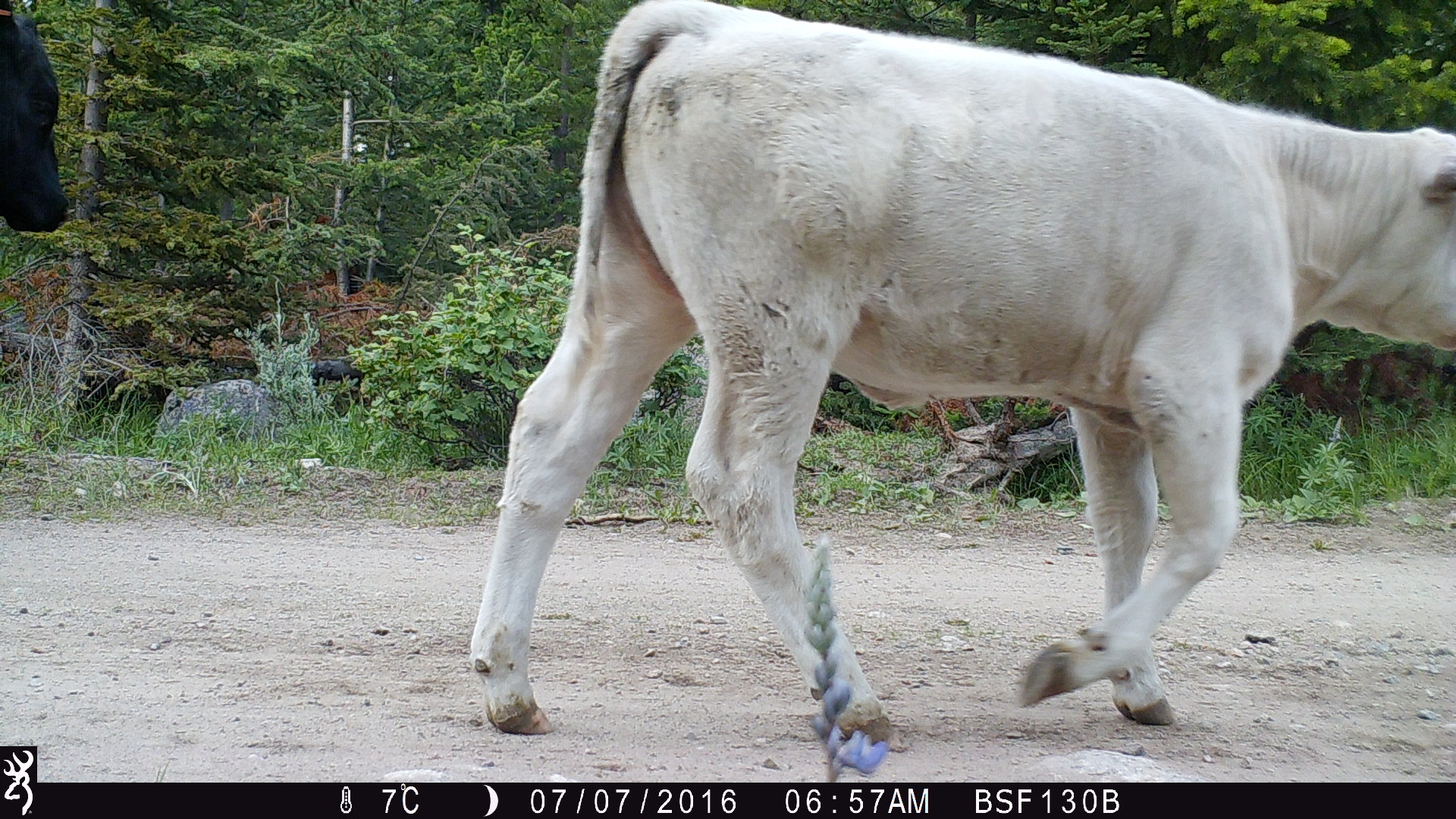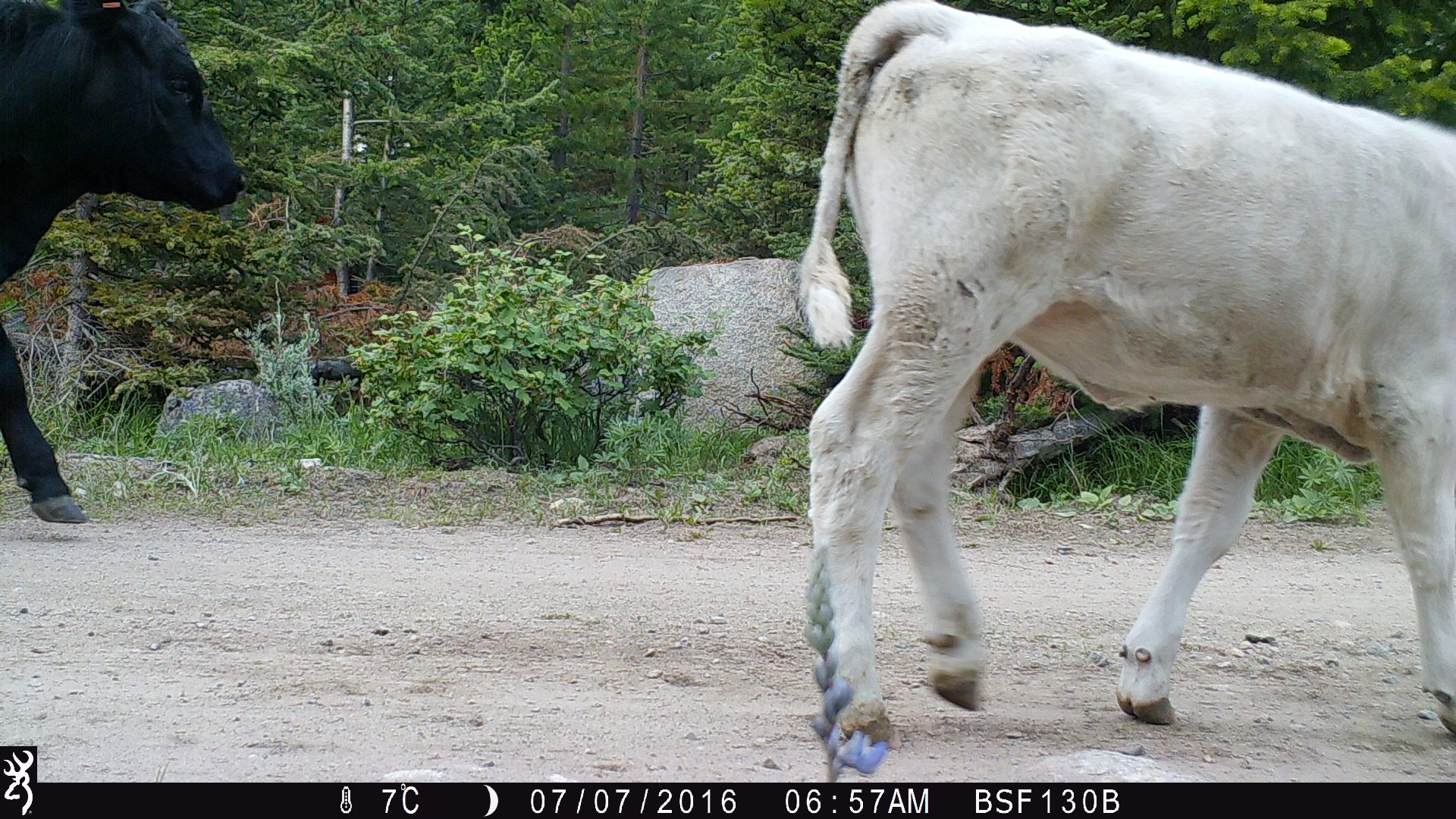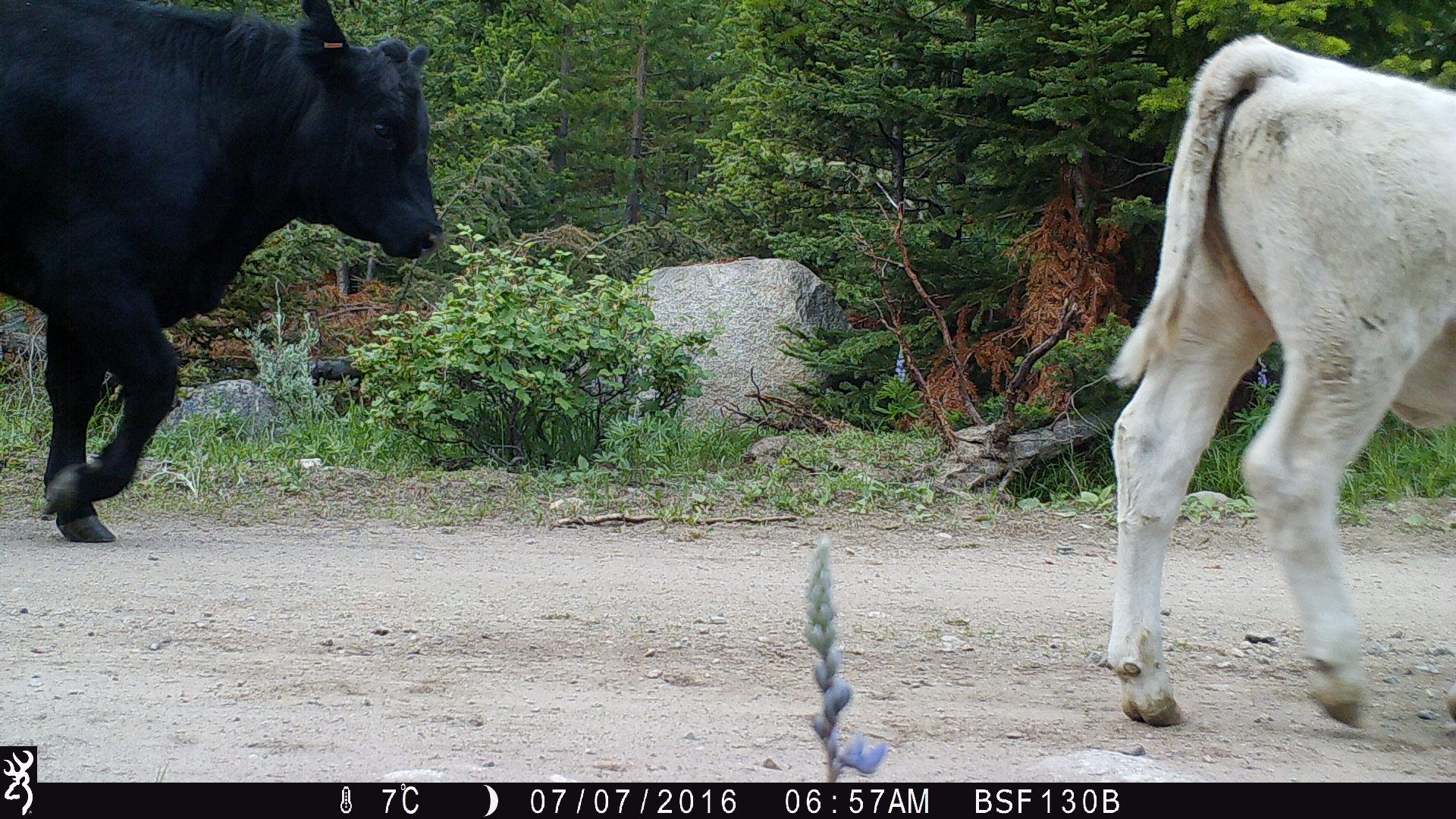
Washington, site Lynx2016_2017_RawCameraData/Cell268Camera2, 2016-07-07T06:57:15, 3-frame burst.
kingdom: Animalia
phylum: Chordata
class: Mammalia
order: Artiodactyla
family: Bovidae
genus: Bos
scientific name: Bos taurus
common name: domestic cattle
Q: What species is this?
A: Domestic cattle (Bos taurus).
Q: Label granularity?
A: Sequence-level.